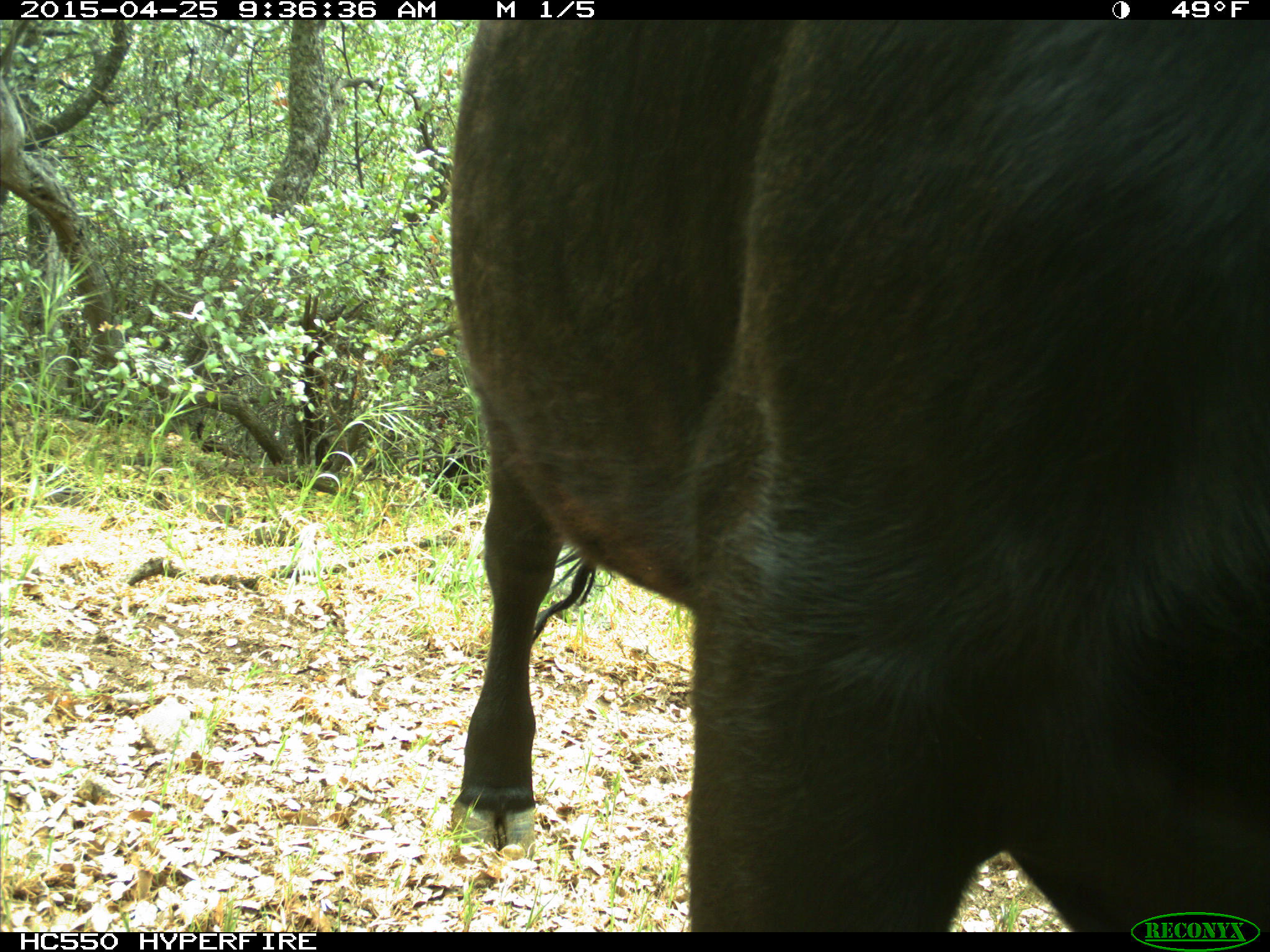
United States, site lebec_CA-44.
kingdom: Animalia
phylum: Chordata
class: Mammalia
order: Artiodactyla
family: Suidae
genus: Sus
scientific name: Sus scrofa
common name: wild boar